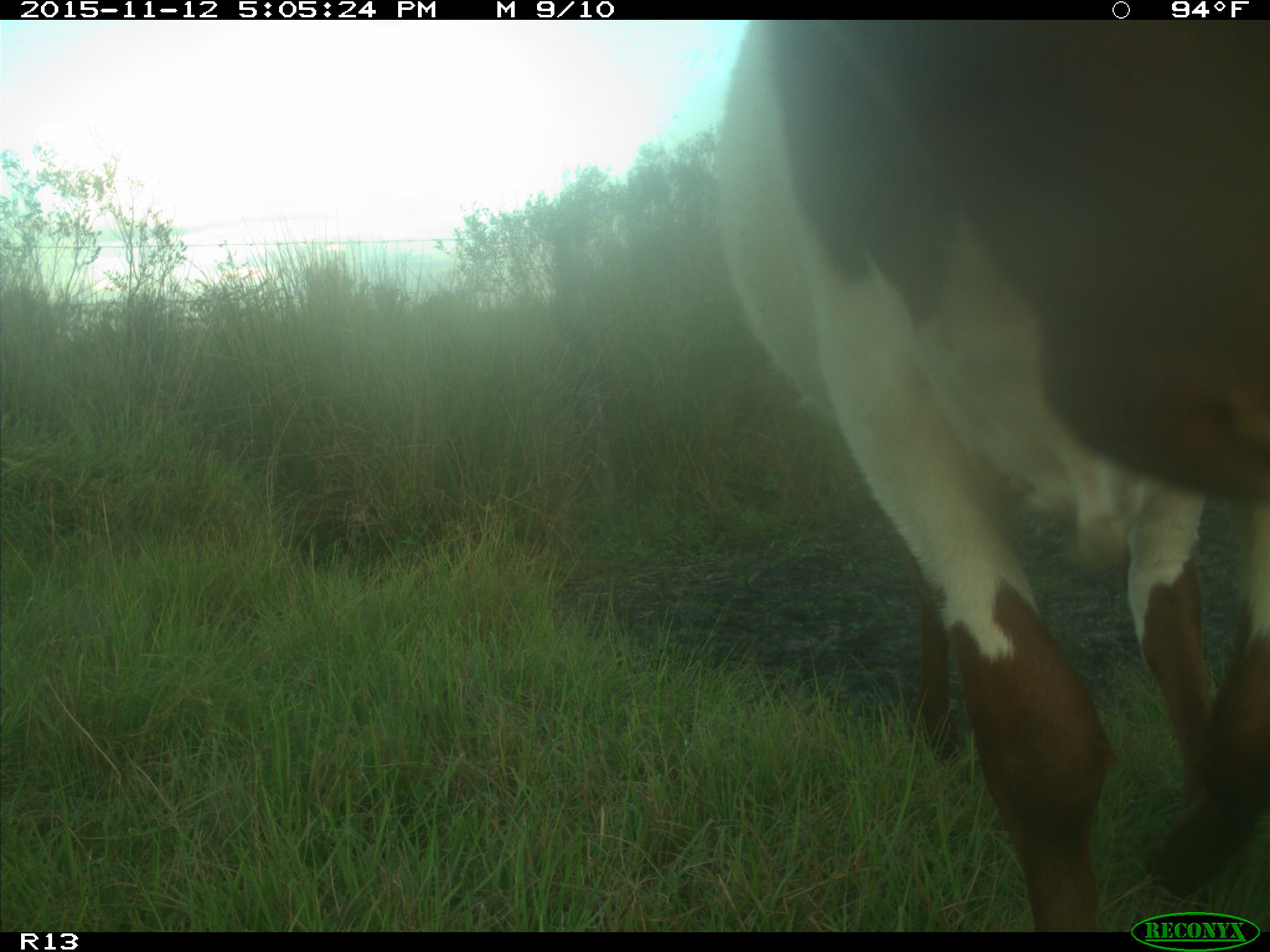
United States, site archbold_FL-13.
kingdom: Animalia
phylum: Chordata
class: Mammalia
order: Artiodactyla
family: Bovidae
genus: Bos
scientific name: Bos taurus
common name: domestic cow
Bos taurus (domestic cow).